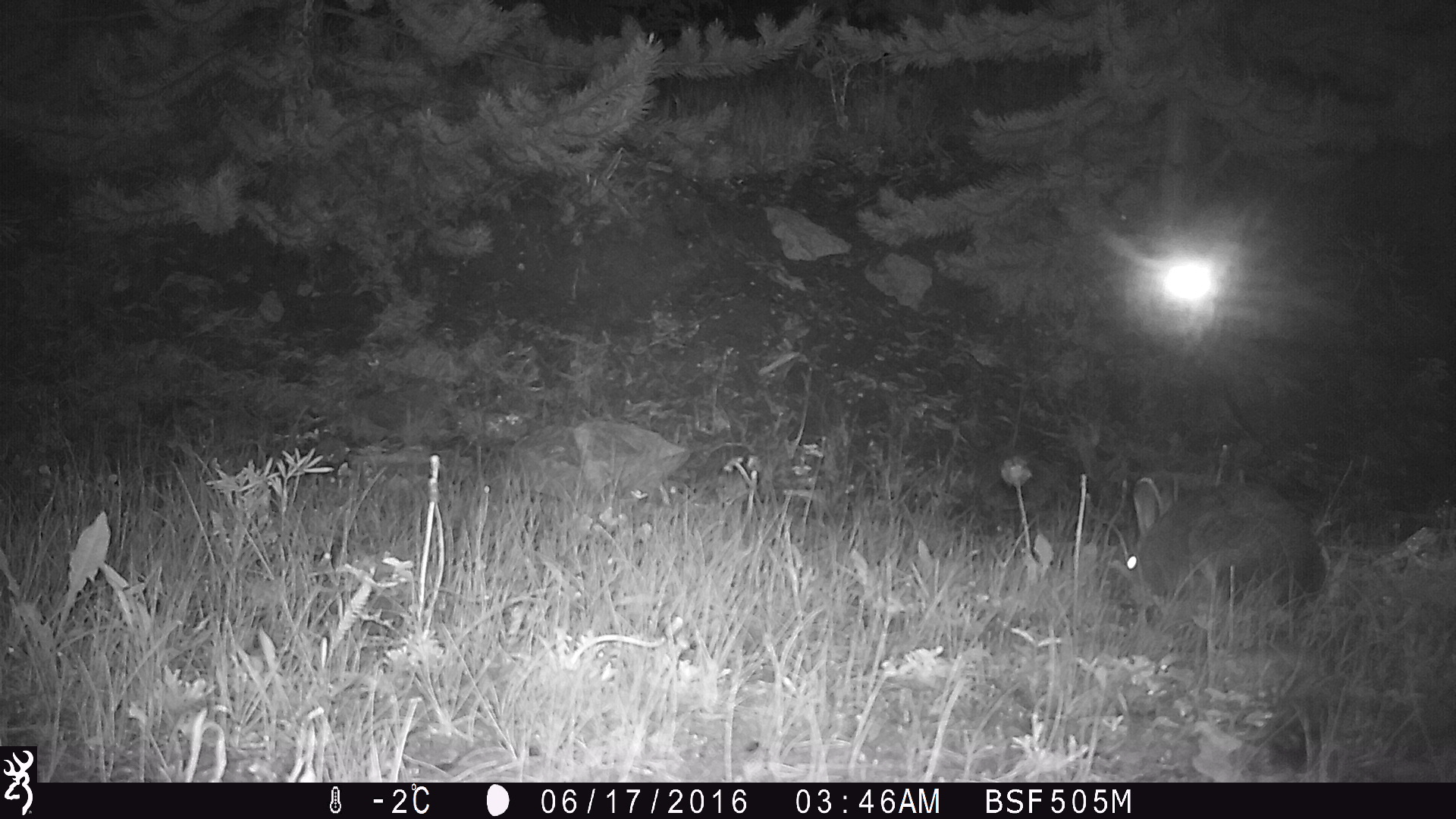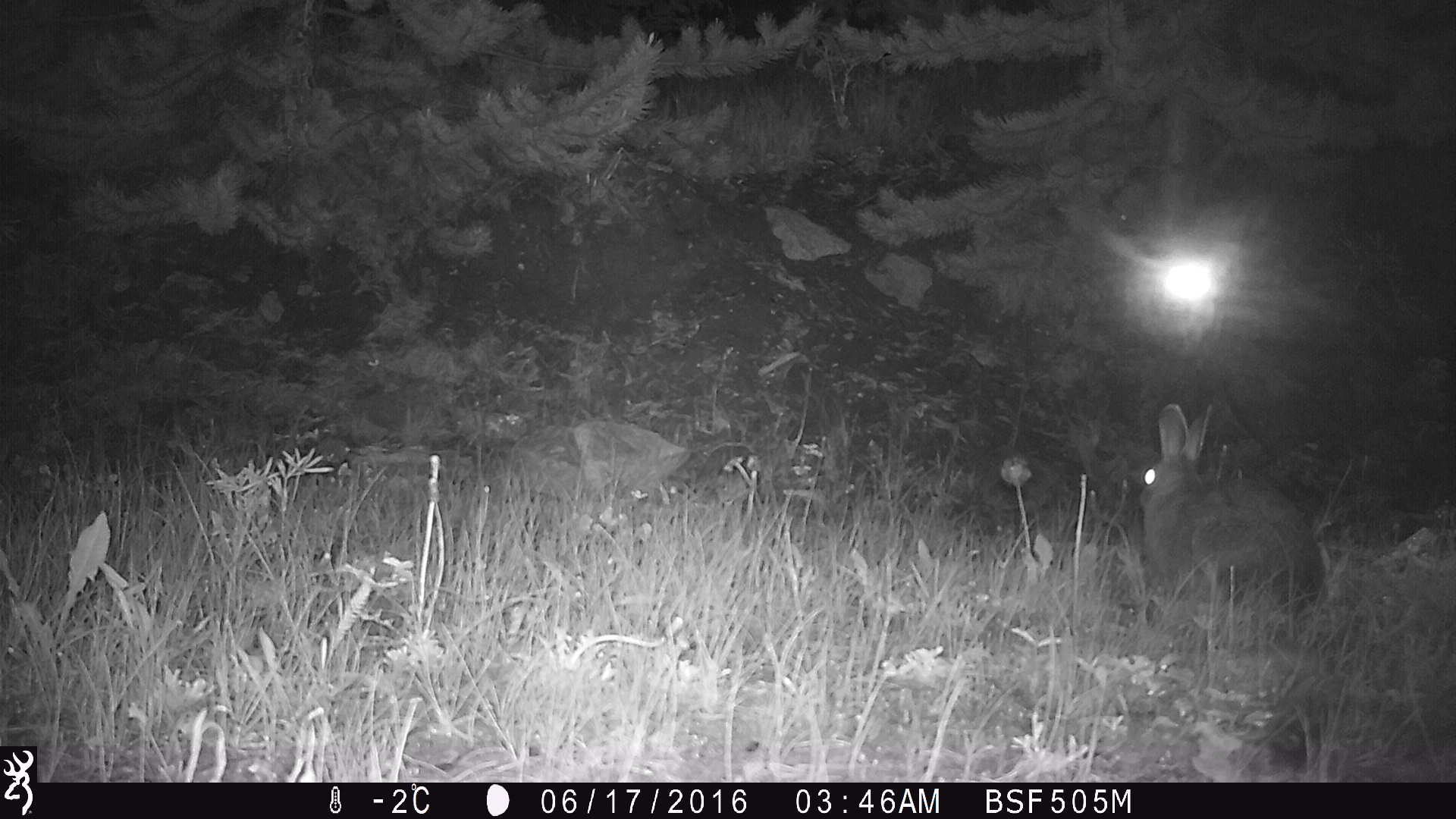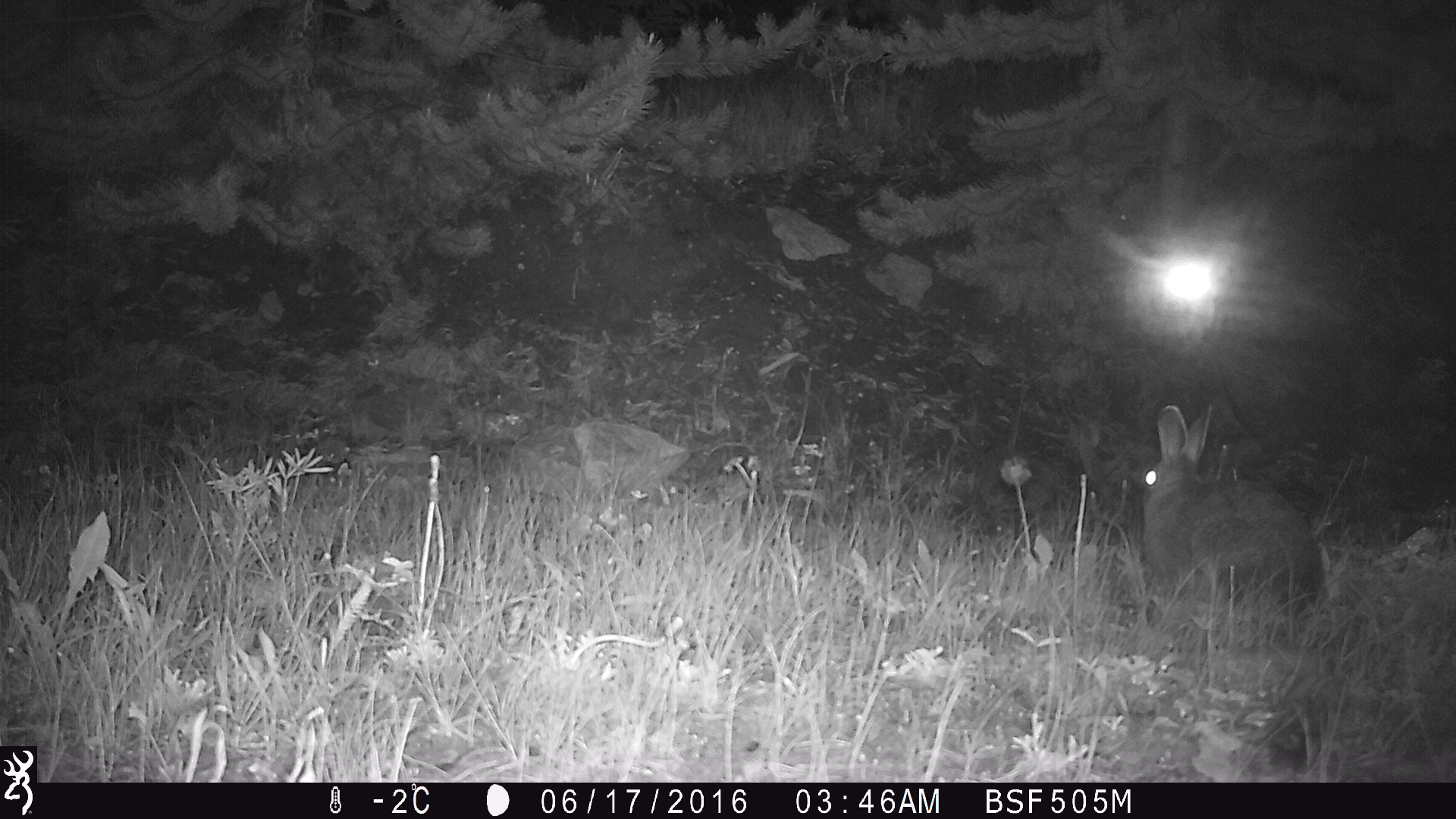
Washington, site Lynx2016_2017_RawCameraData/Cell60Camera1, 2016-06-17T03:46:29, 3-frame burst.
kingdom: Animalia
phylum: Chordata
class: Mammalia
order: Lagomorpha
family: Leporidae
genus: Lepus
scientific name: Lepus americanus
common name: snowshoe hare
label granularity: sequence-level